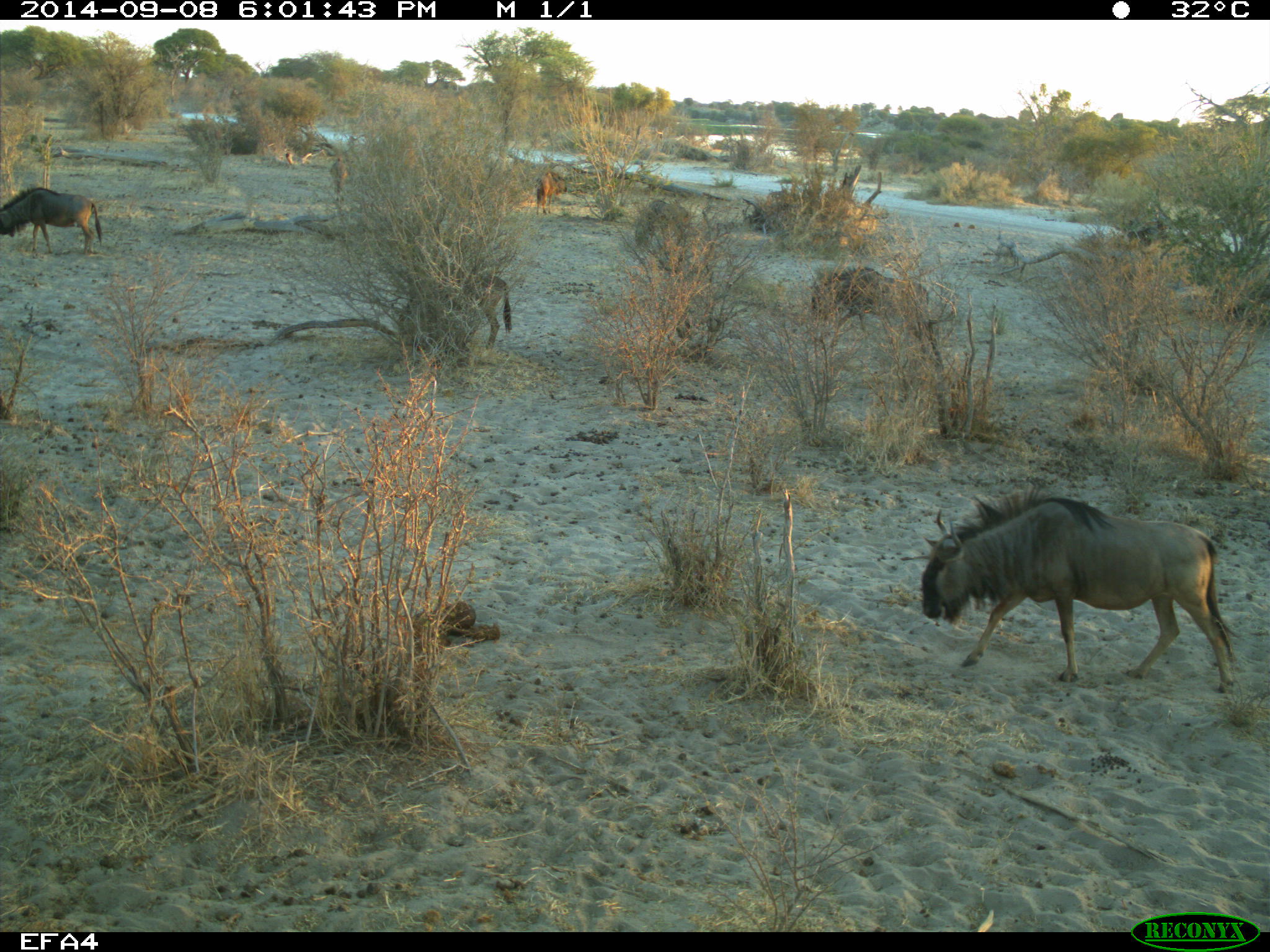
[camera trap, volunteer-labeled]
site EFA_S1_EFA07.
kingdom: Animalia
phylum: Chordata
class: Mammalia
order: Artiodactyla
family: Bovidae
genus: Connochaetes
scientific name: Connochaetes taurinus taurinus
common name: blue wildebeest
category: wildebeestblue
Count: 7.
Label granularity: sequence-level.